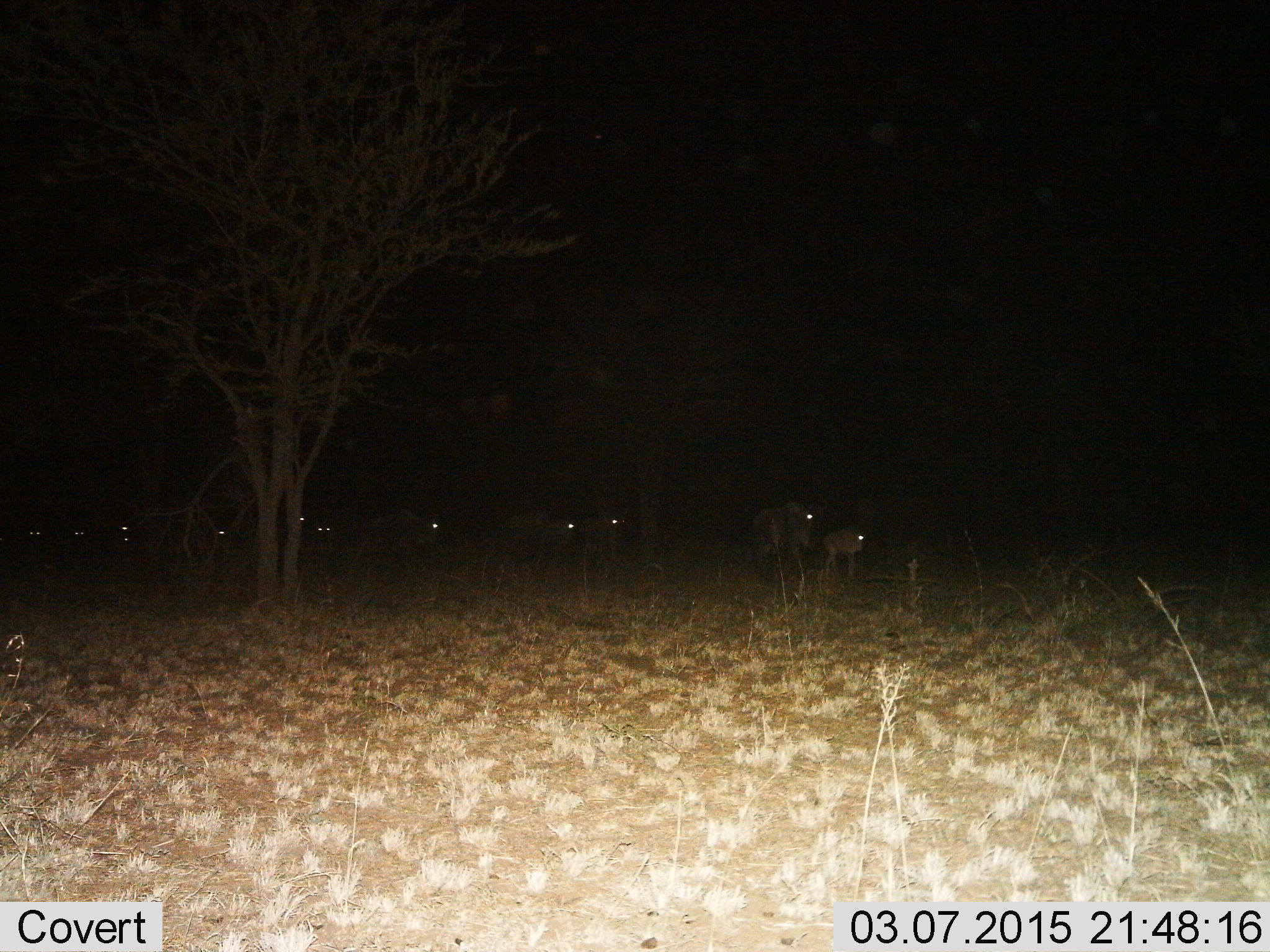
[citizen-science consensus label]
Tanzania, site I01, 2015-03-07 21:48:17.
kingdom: Animalia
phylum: Chordata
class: Mammalia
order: Artiodactyla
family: Bovidae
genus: Connochaetes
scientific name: Connochaetes taurinus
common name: blue wildebeest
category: wildebeest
Wildebeest (blue wildebeest) (Connochaetes taurinus), count 10. Behavior (volunteer vote fractions): standing 30%, resting 0%, moving 90%, interacting 0%. Young present (vote fraction): 80%. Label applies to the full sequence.